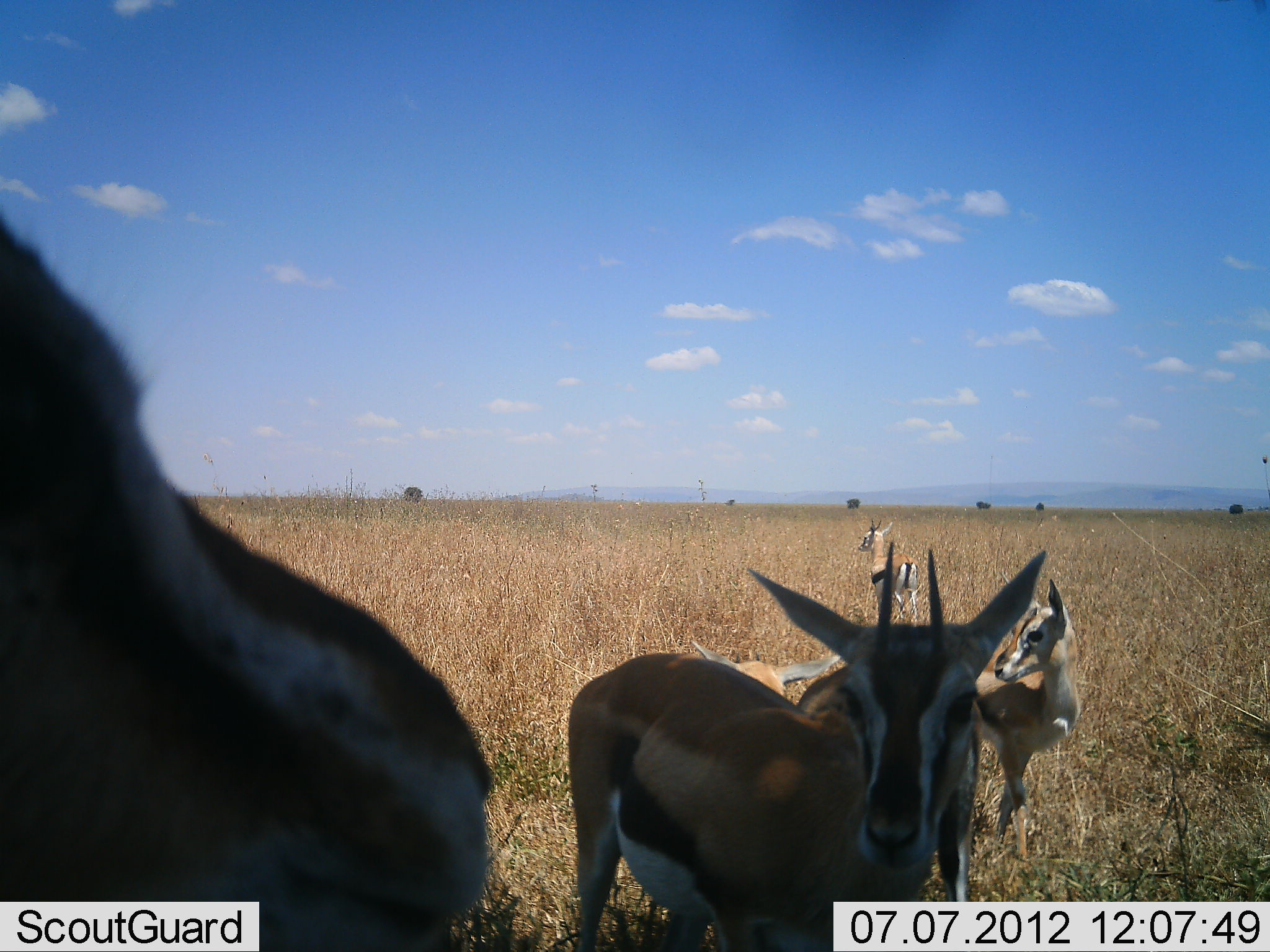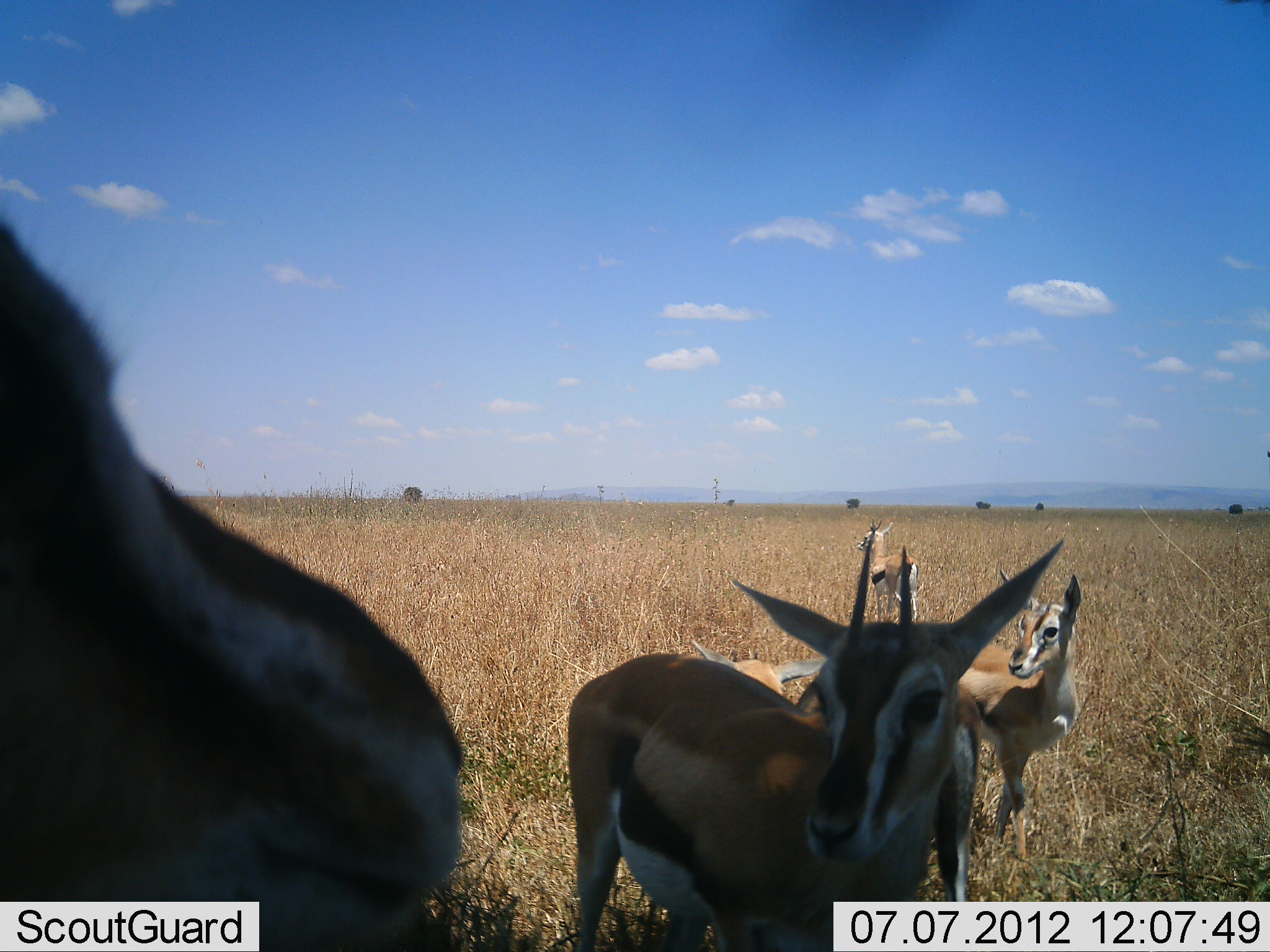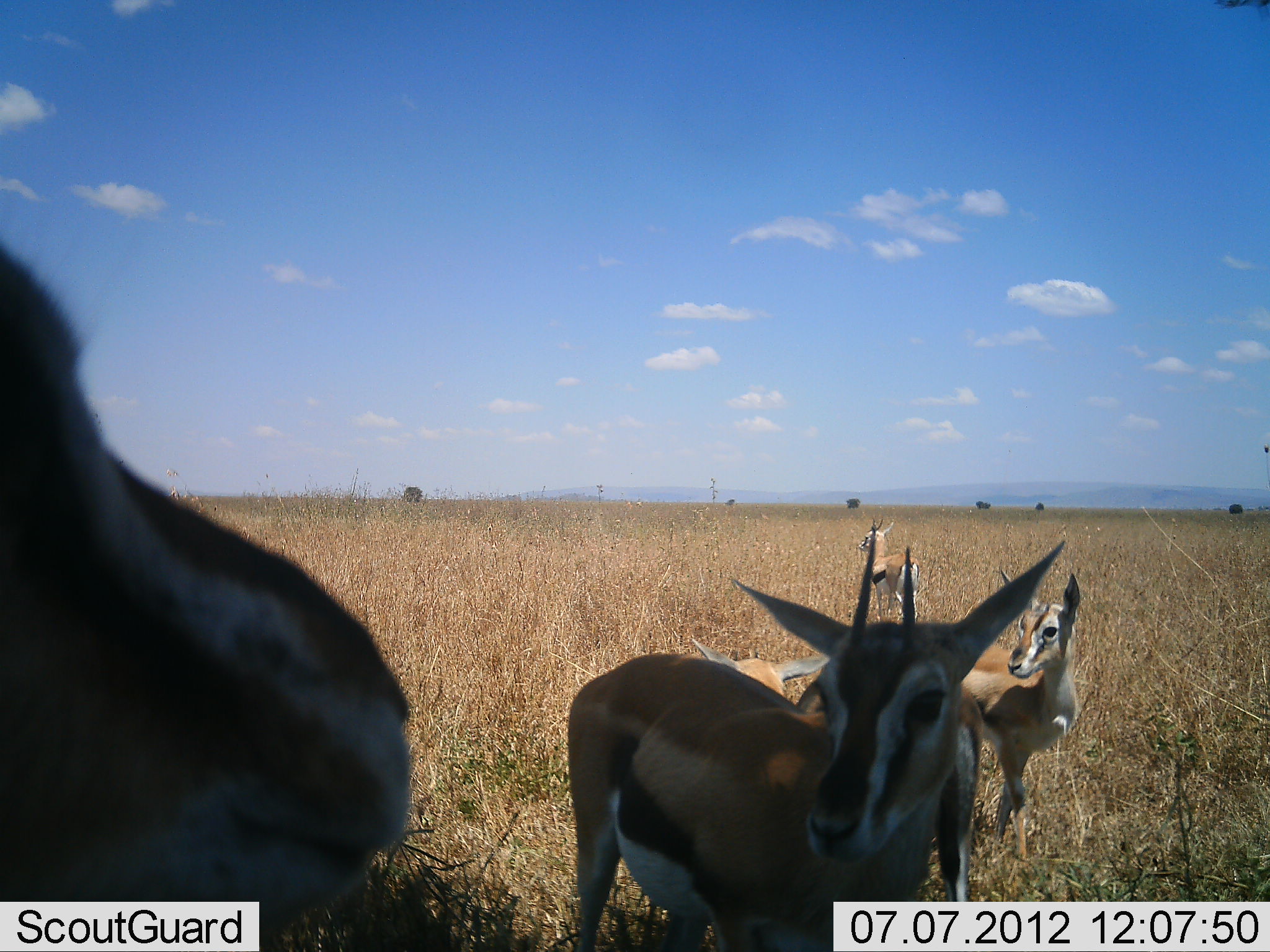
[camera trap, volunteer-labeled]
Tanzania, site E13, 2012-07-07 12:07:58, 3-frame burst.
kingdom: Animalia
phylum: Chordata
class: Mammalia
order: Artiodactyla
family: Bovidae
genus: Eudorcas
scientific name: Eudorcas thomsonii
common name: thomson's gazelle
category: gazellethomsons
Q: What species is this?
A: Gazellethomsons (thomson's gazelle) (Eudorcas thomsonii).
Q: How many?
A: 5.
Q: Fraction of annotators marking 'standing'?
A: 100%.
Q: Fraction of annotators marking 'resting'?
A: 0%.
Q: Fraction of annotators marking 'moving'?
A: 0%.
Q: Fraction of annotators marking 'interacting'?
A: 0%.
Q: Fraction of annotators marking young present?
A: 0%.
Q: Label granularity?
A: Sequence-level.